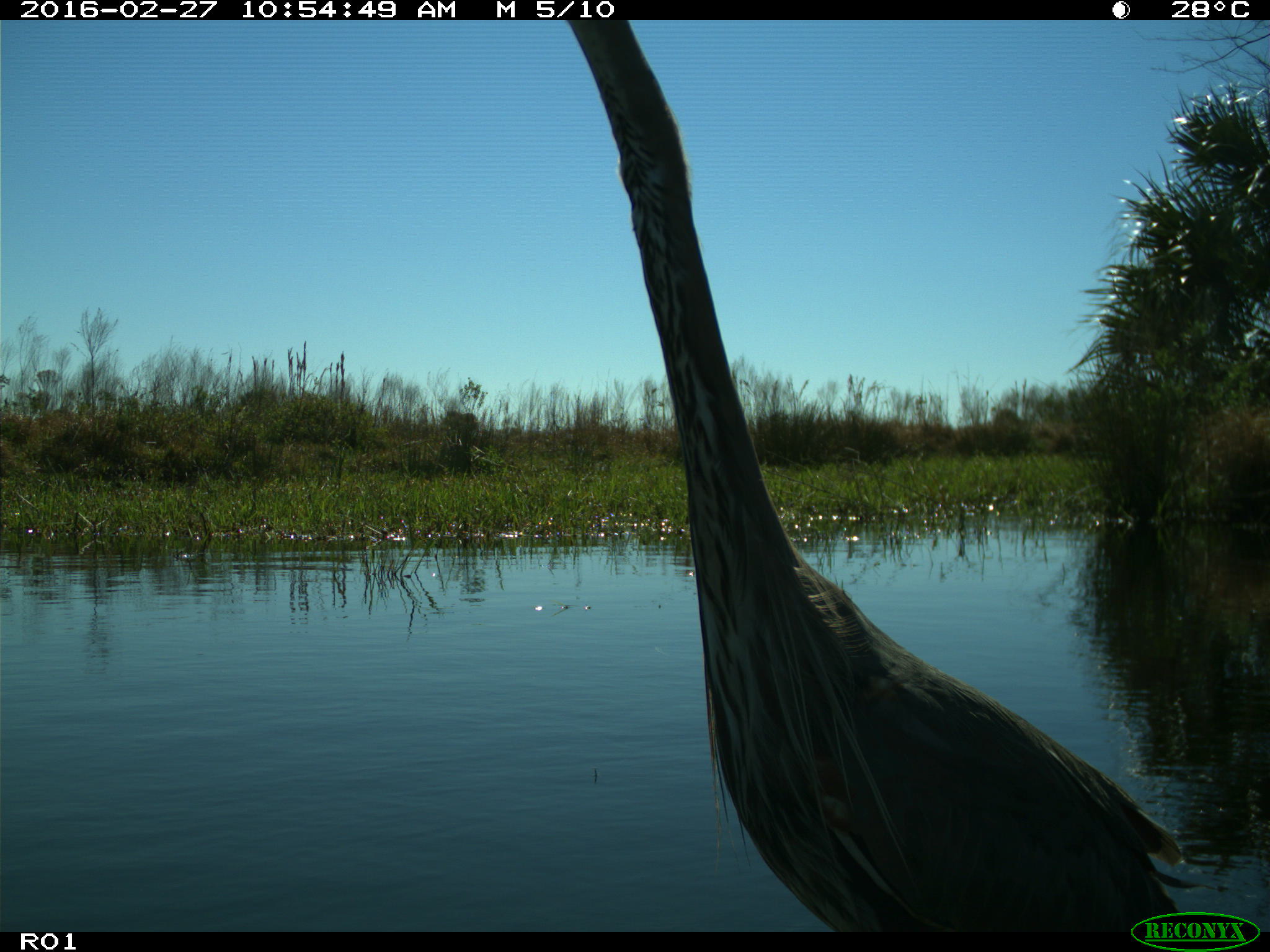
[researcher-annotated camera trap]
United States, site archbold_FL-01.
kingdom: Animalia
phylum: Chordata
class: Aves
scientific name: Aves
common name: birds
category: unidentified bird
Unidentified bird (birds) (Aves).